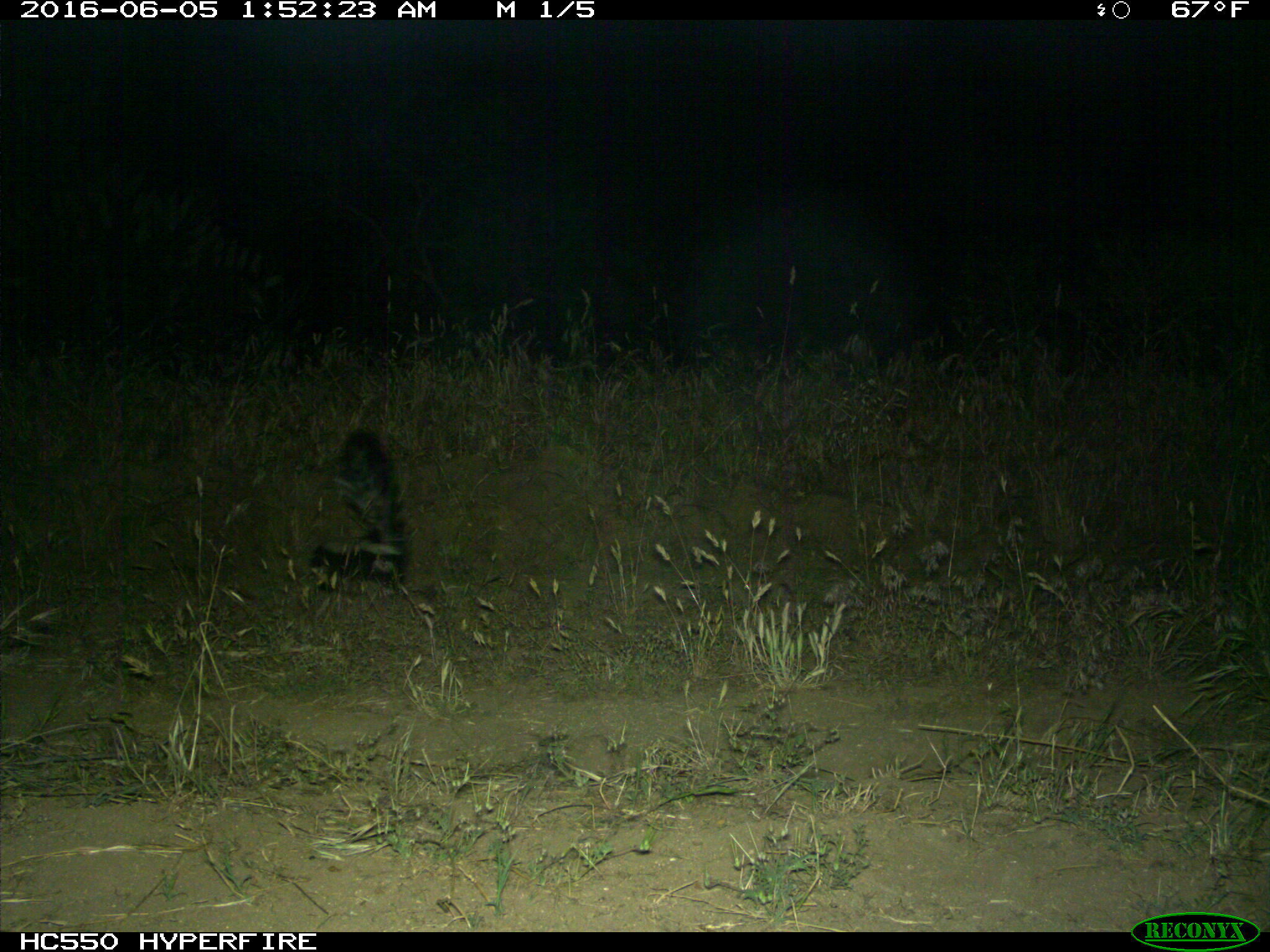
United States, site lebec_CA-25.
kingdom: Animalia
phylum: Chordata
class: Mammalia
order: Carnivora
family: Mephitidae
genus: Mephitis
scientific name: Mephitis mephitis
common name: striped skunk